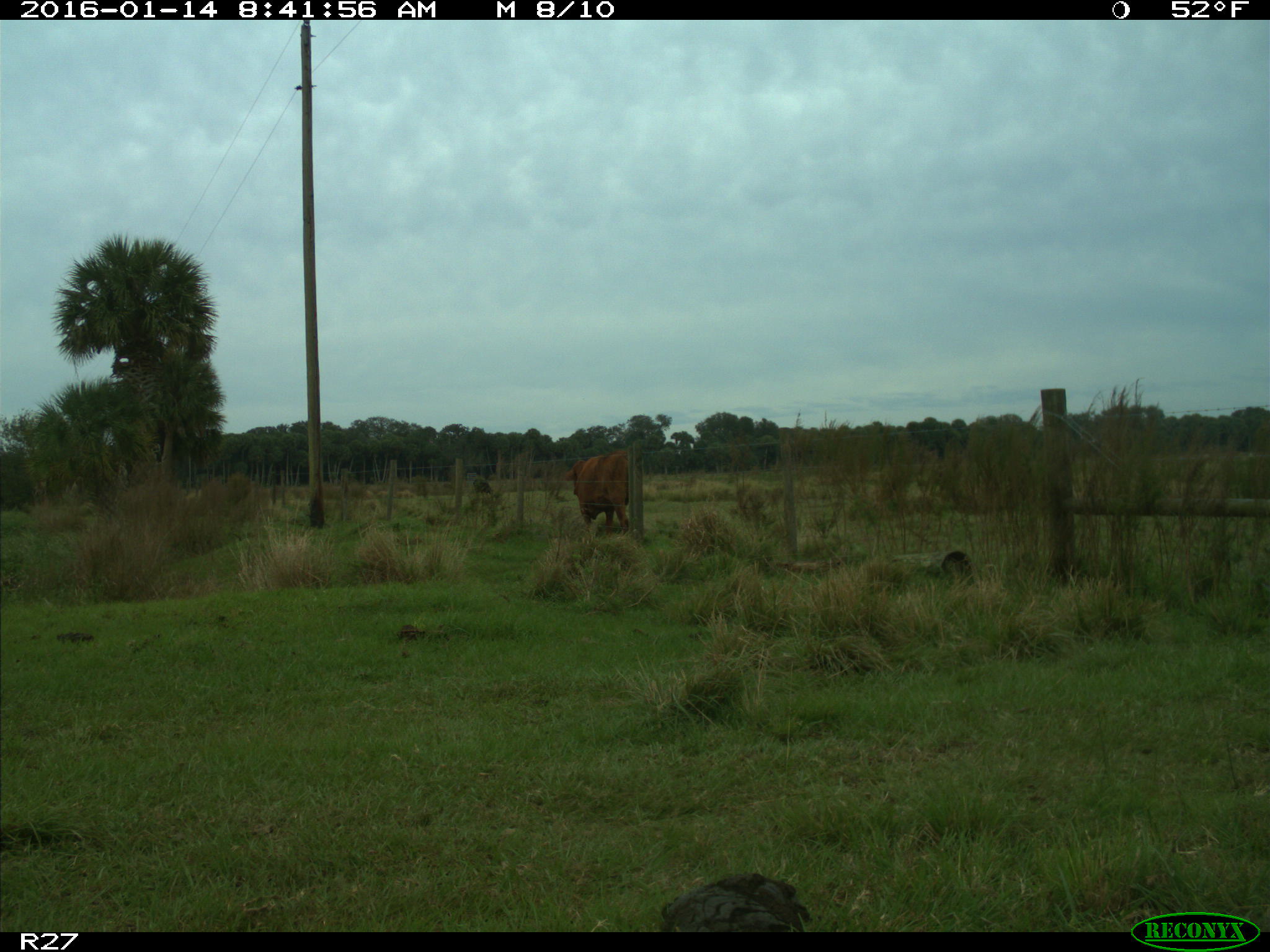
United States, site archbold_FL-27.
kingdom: Animalia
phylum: Chordata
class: Mammalia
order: Artiodactyla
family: Bovidae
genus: Bos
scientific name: Bos taurus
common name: domestic cow